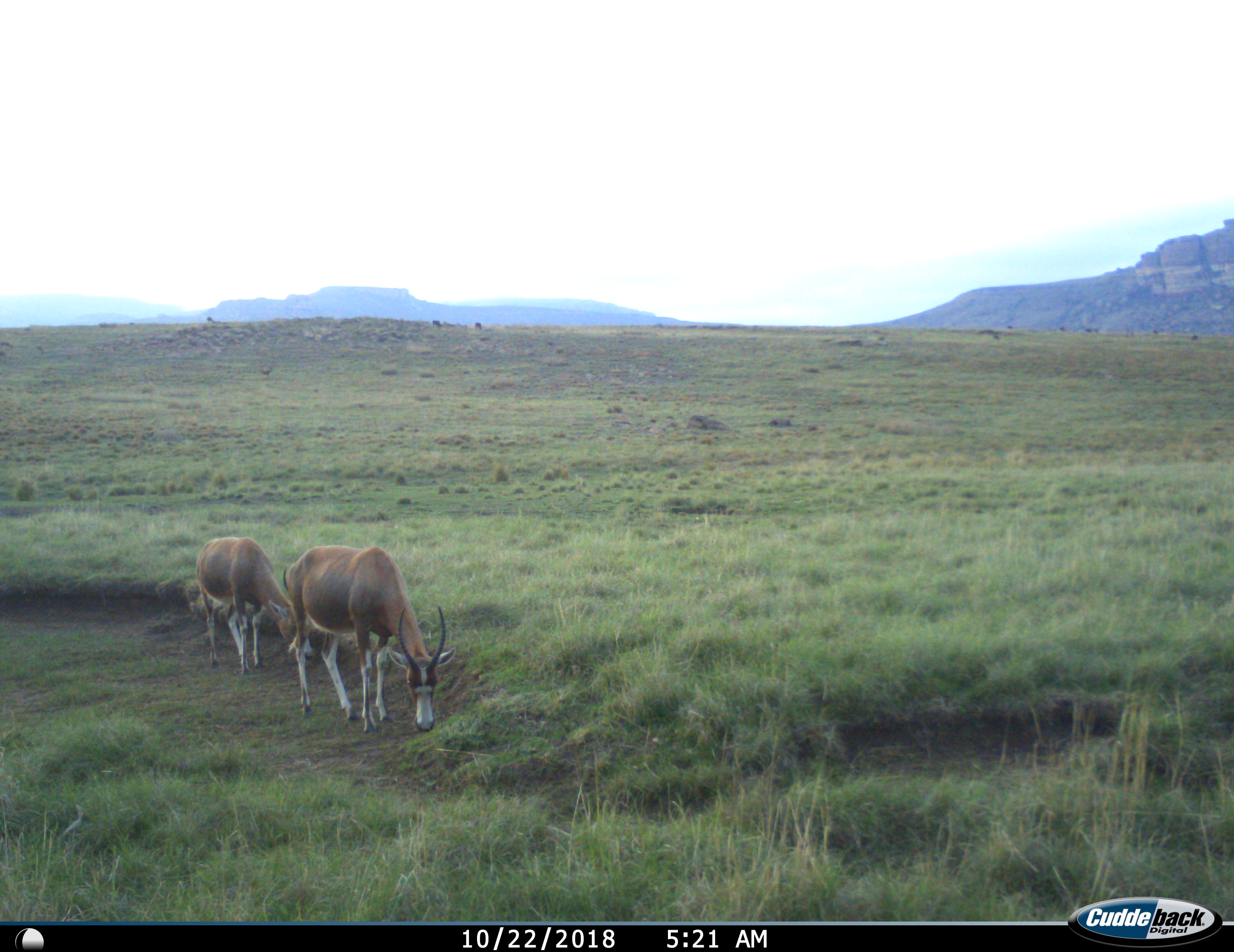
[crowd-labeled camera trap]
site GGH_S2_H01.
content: unidentified animal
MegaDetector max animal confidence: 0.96